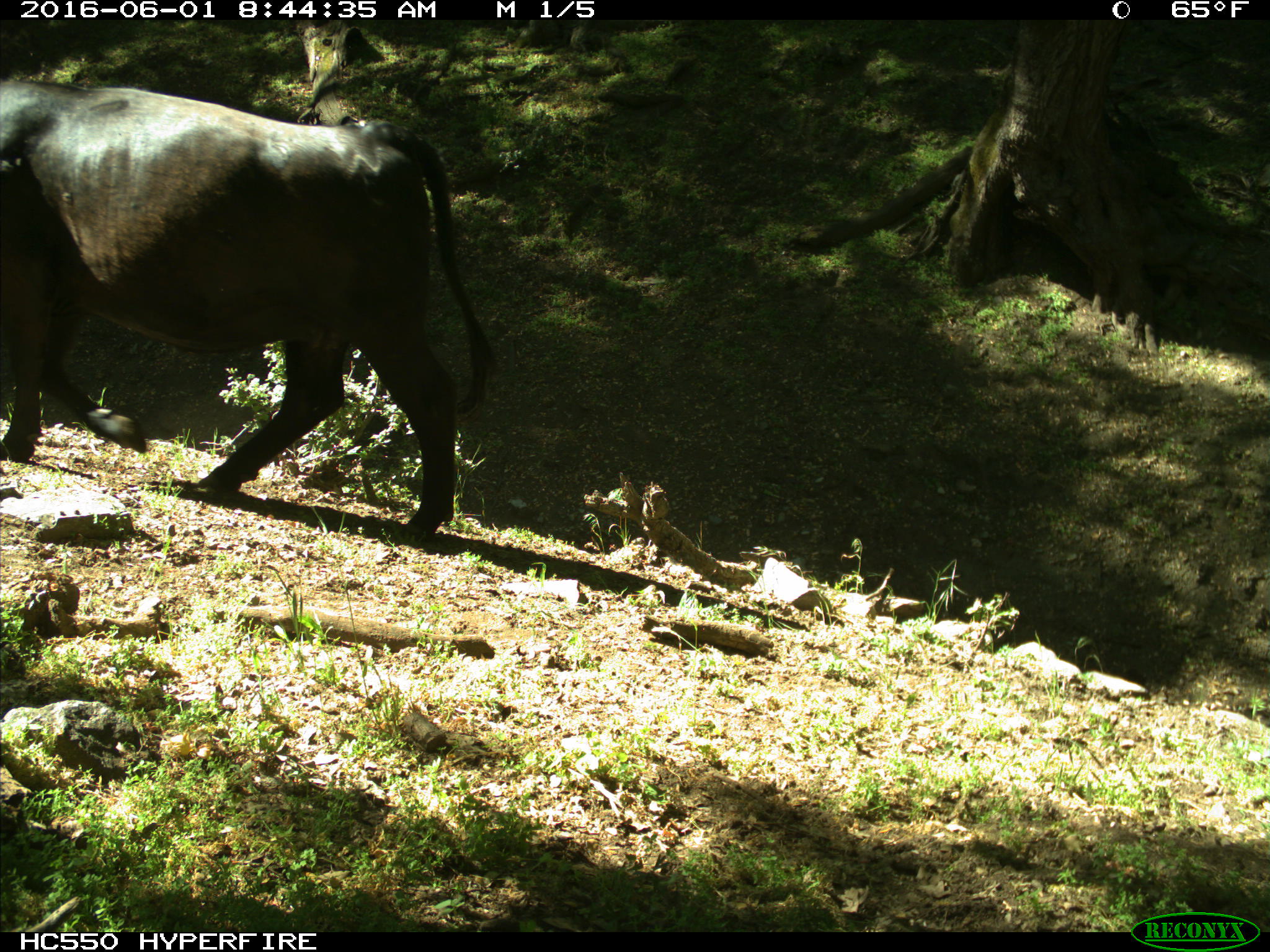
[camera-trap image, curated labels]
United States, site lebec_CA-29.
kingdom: Animalia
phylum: Chordata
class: Mammalia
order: Artiodactyla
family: Bovidae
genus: Bos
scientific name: Bos taurus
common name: domestic cow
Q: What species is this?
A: Bos taurus (domestic cow).